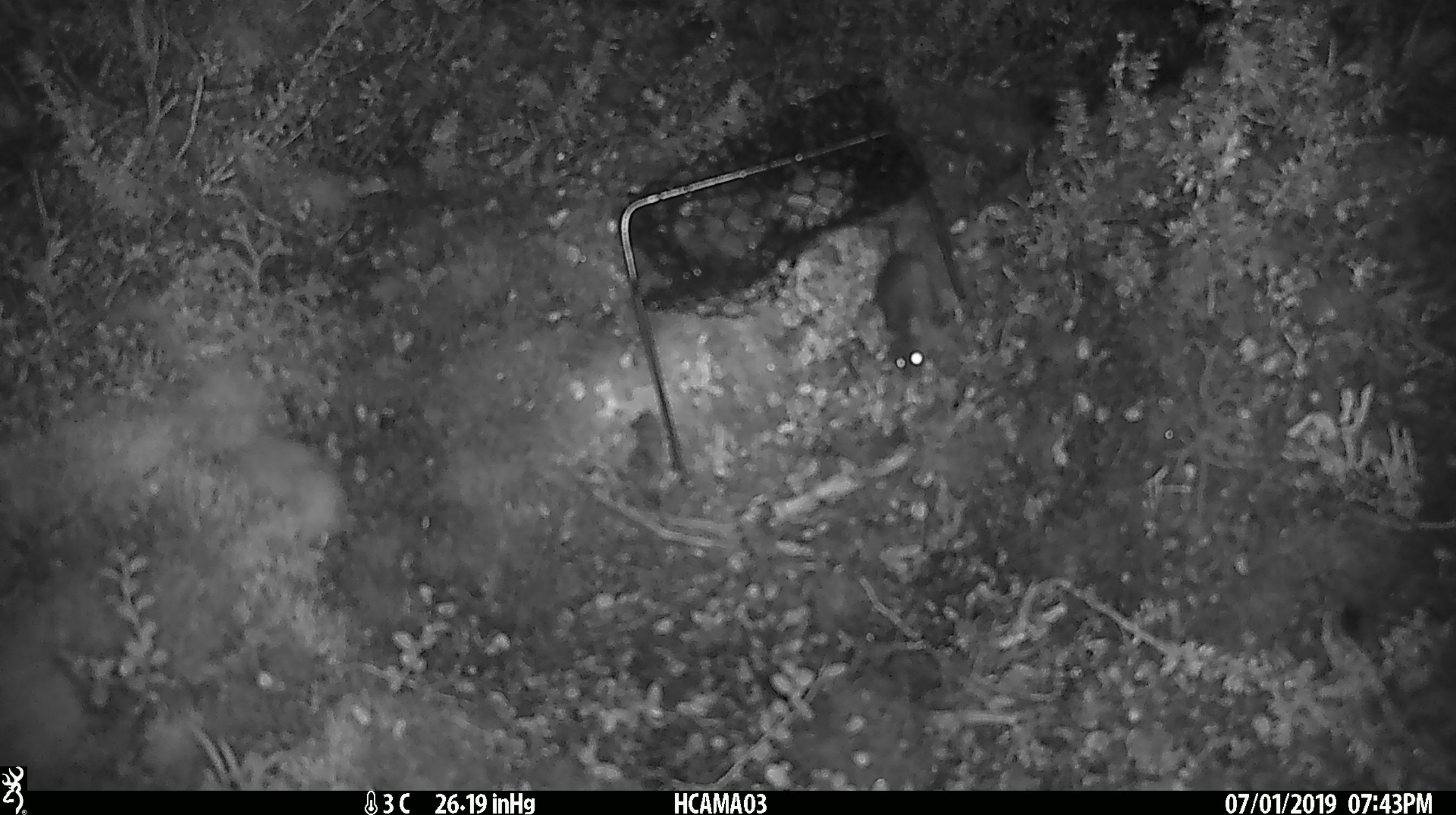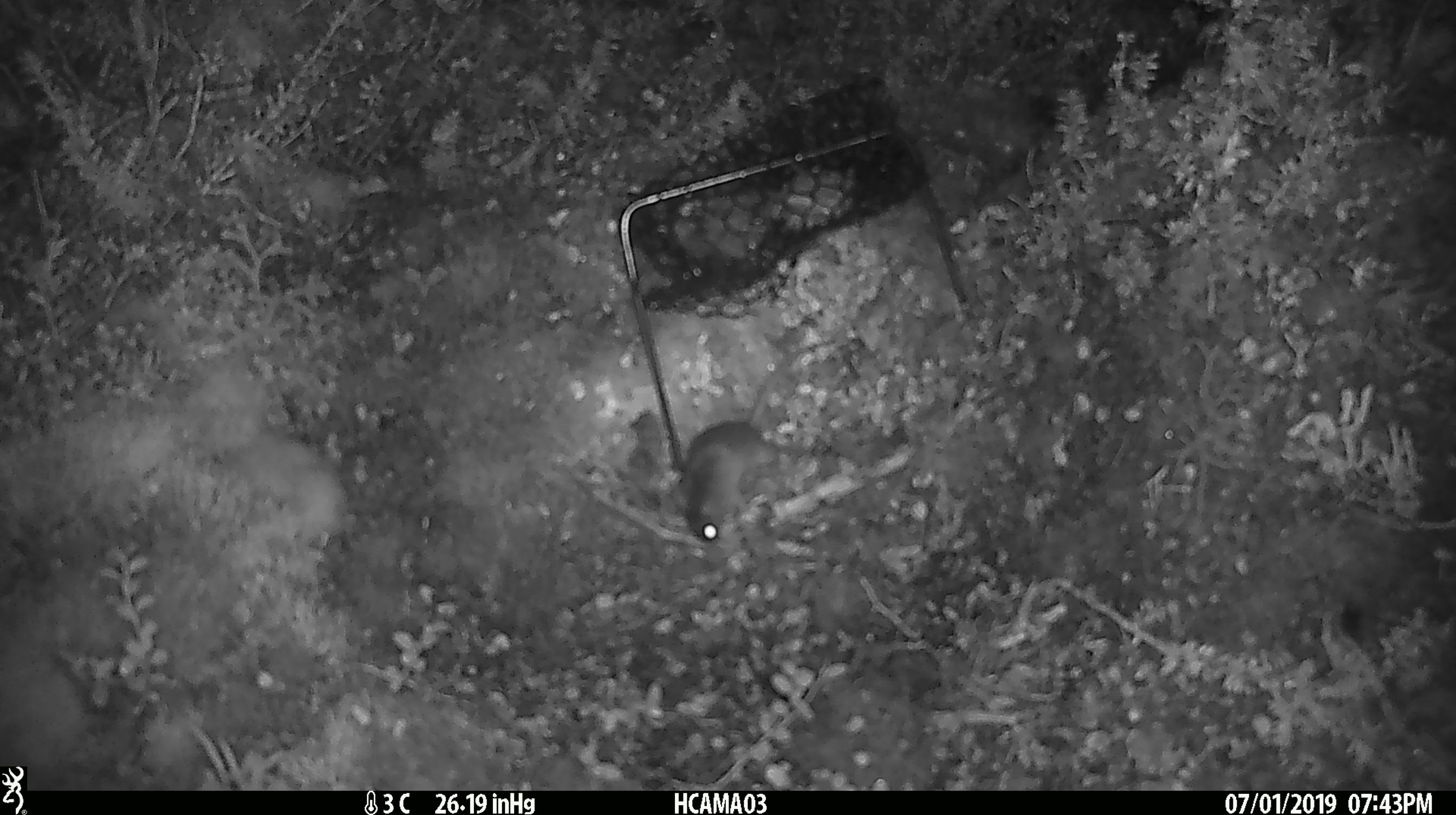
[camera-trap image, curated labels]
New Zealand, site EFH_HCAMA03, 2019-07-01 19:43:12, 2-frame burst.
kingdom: Animalia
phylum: Chordata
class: Mammalia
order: Rodentia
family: Muridae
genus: Mus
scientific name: Mus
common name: mouse